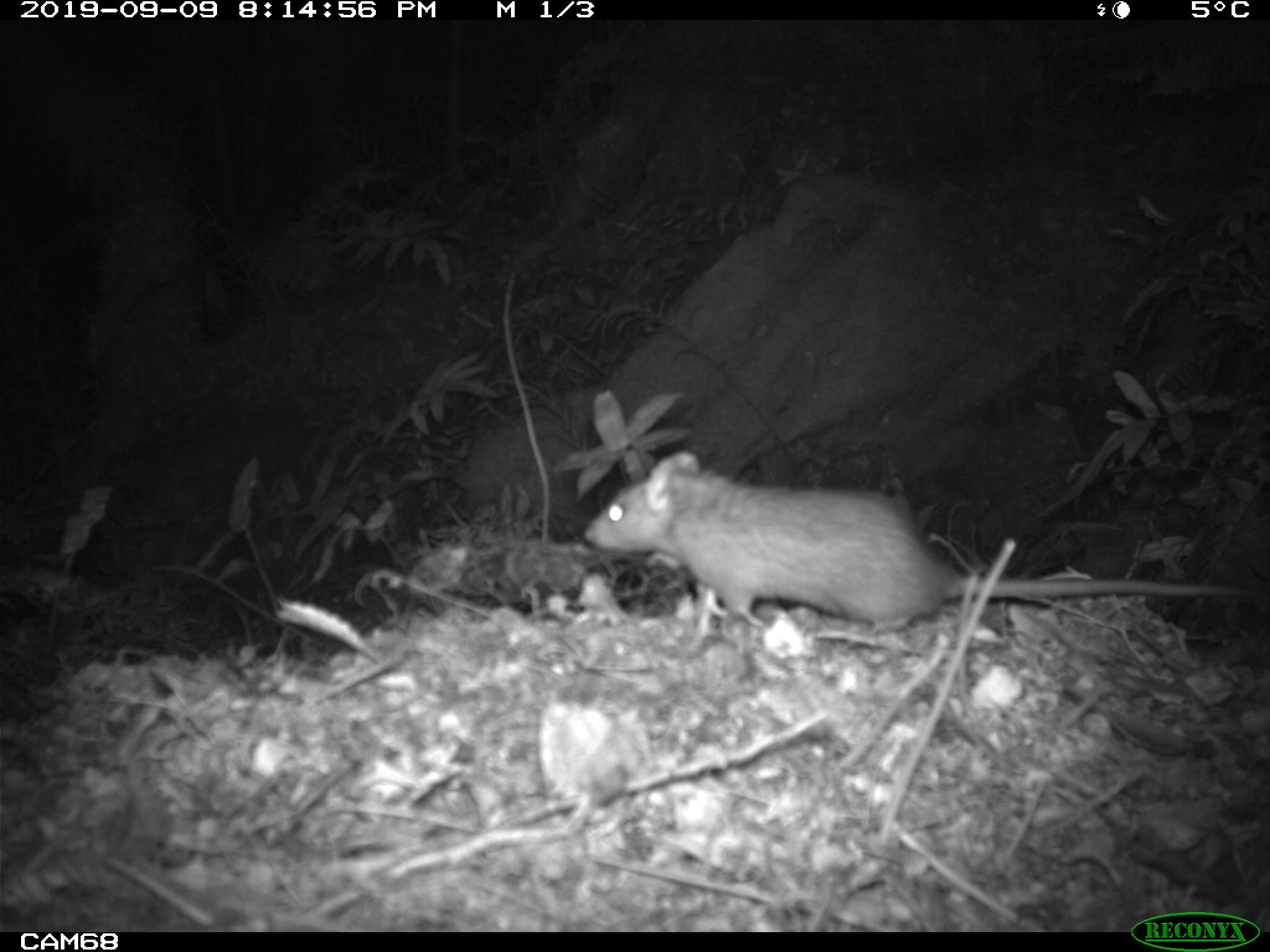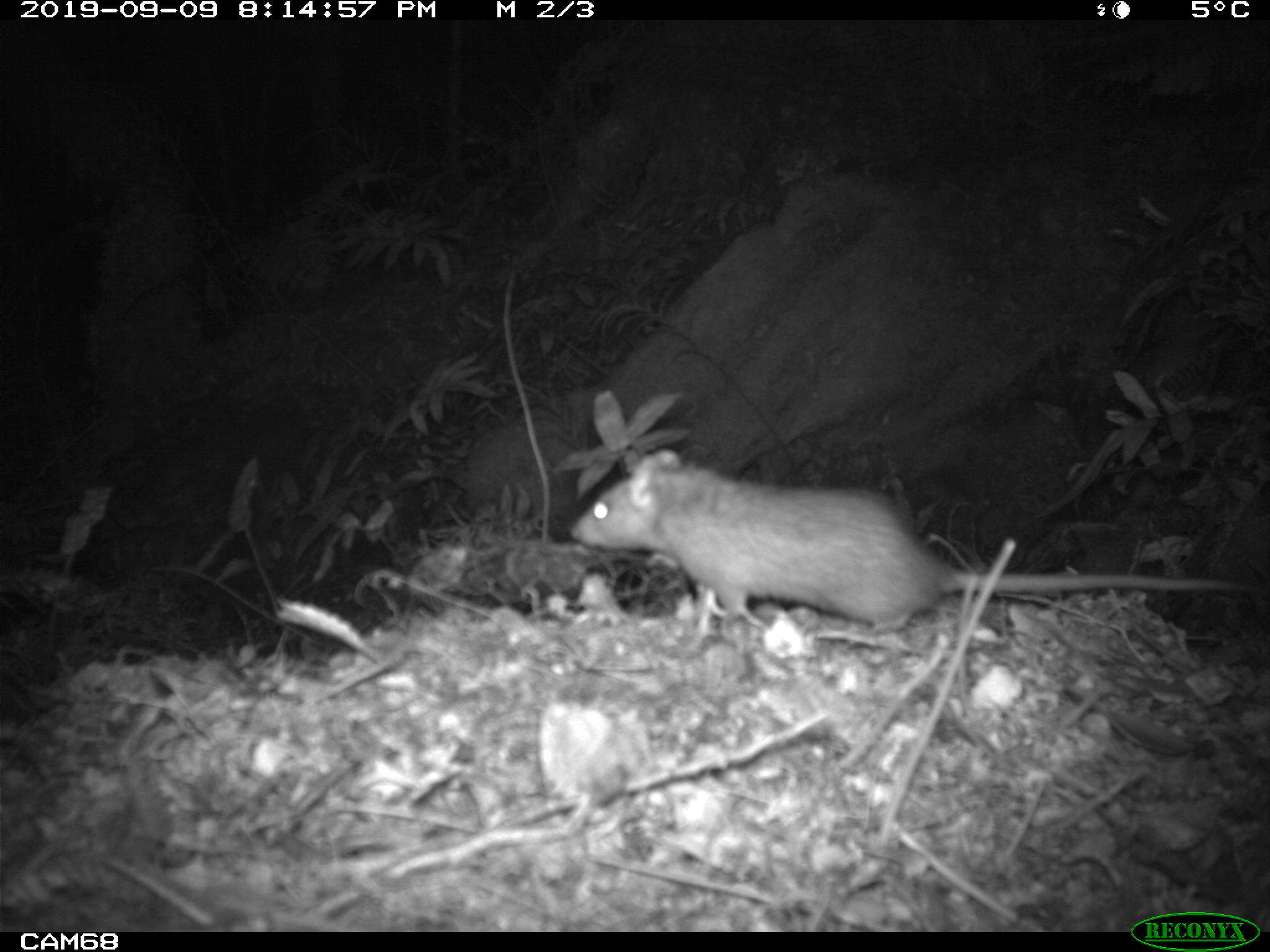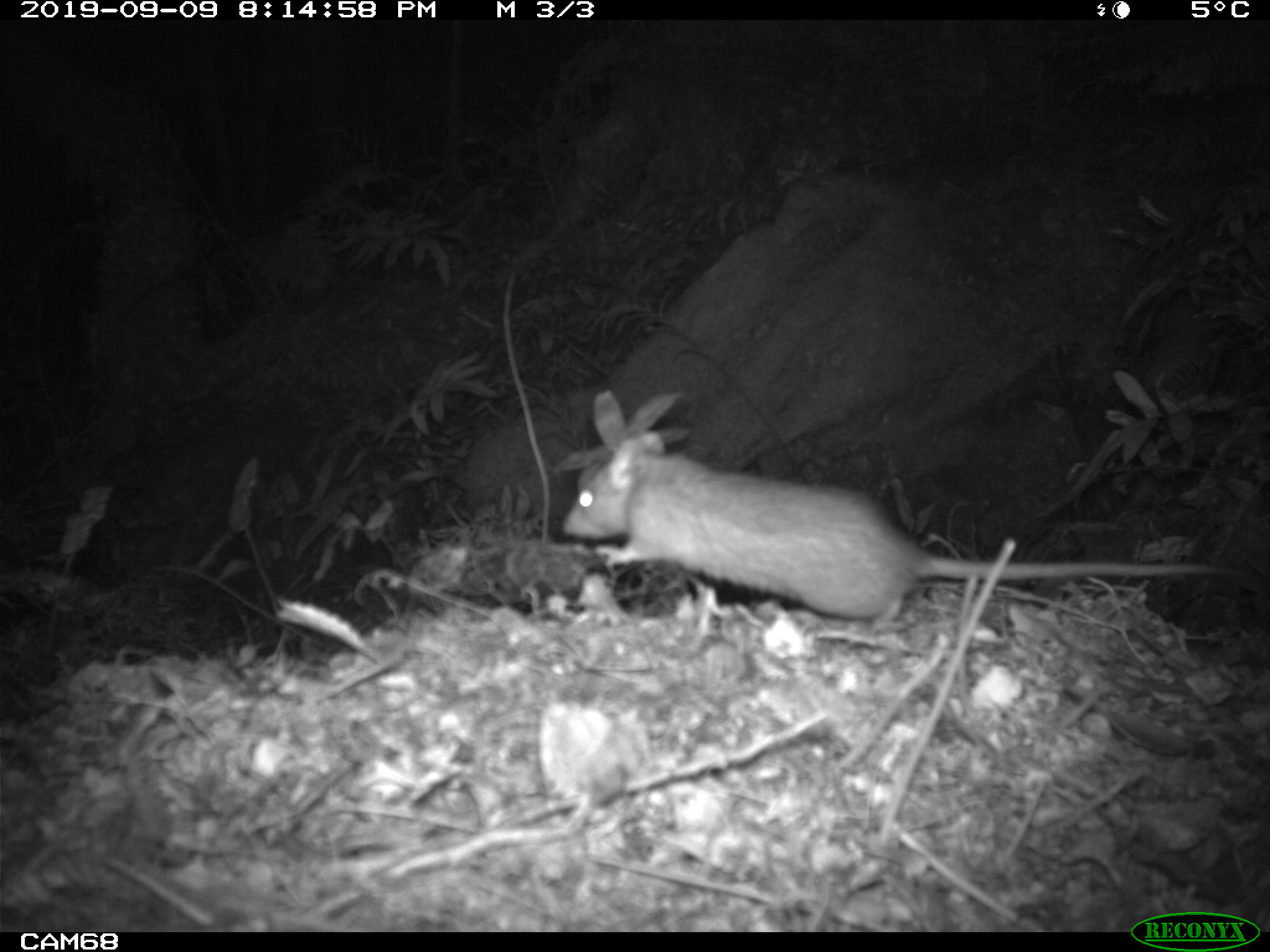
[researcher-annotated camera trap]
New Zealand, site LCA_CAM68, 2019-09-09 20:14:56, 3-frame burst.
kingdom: Animalia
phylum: Chordata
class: Mammalia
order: Rodentia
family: Muridae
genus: Rattus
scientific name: Rattus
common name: rat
Rat (Rattus).